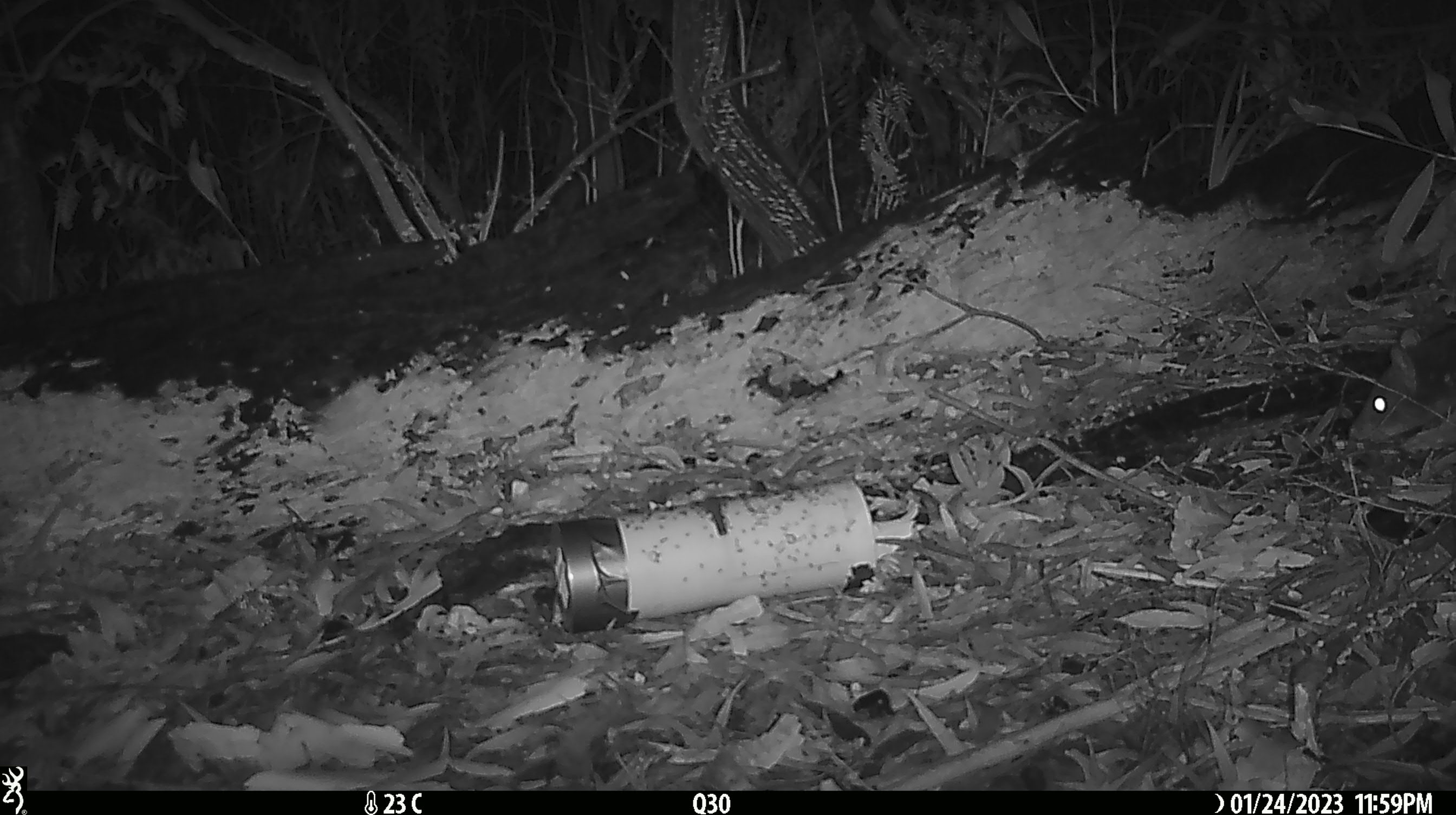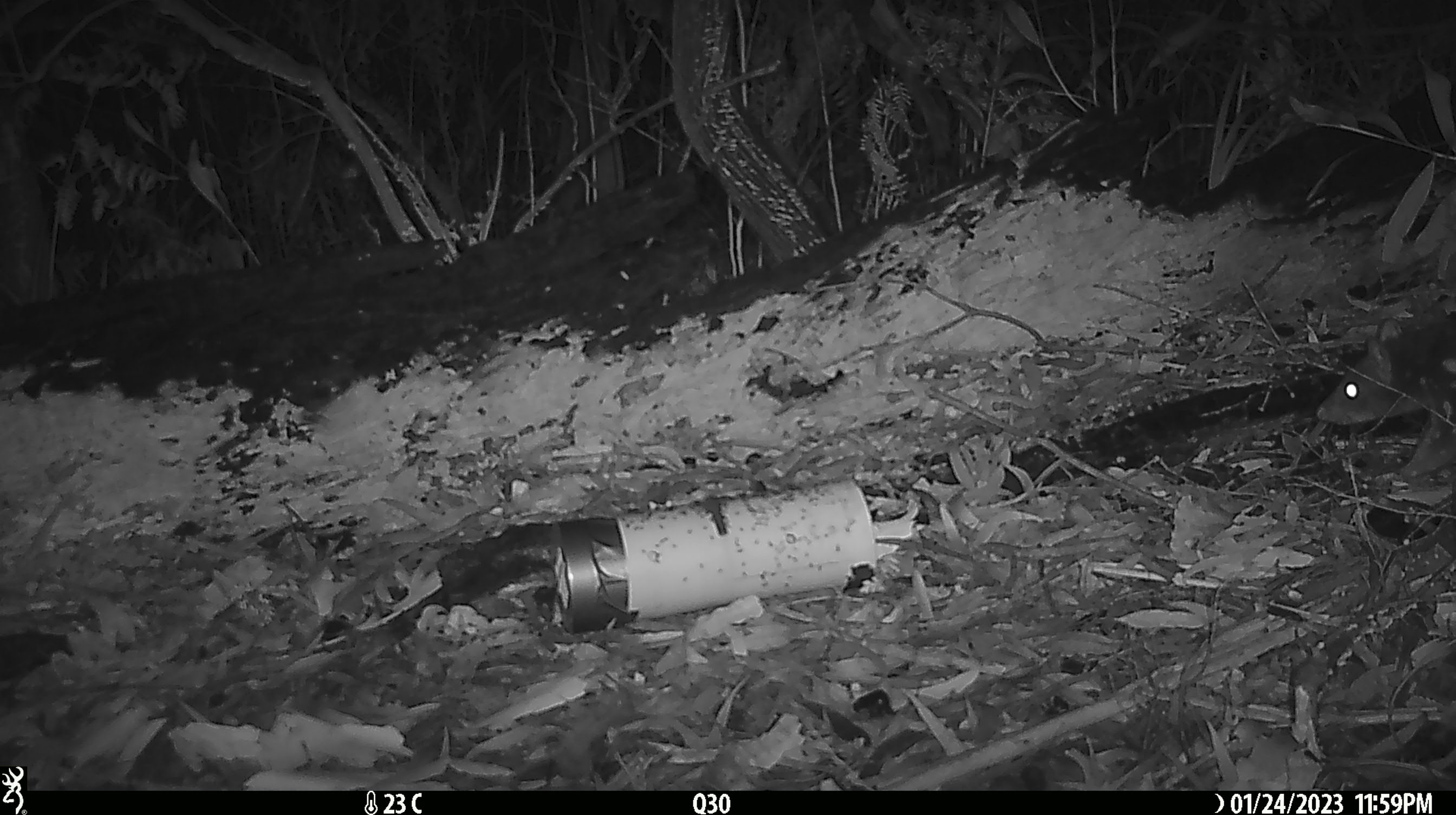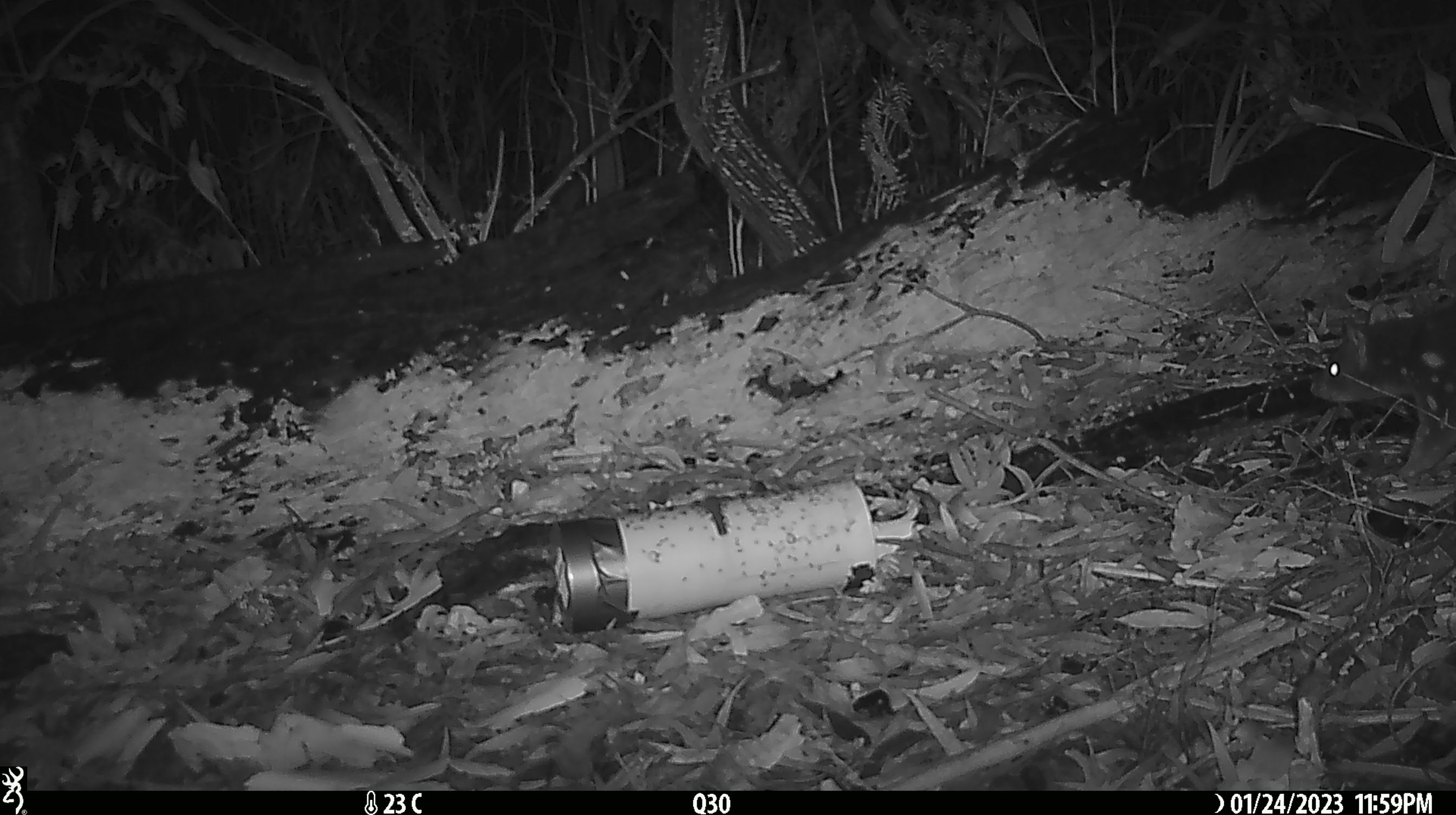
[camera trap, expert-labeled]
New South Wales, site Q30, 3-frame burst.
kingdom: Animalia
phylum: Chordata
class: Mammalia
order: Dasyuromorphia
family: Dasyuridae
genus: Dasyurus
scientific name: Dasyurus maculatus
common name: spotted-tailed quoll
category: quoll